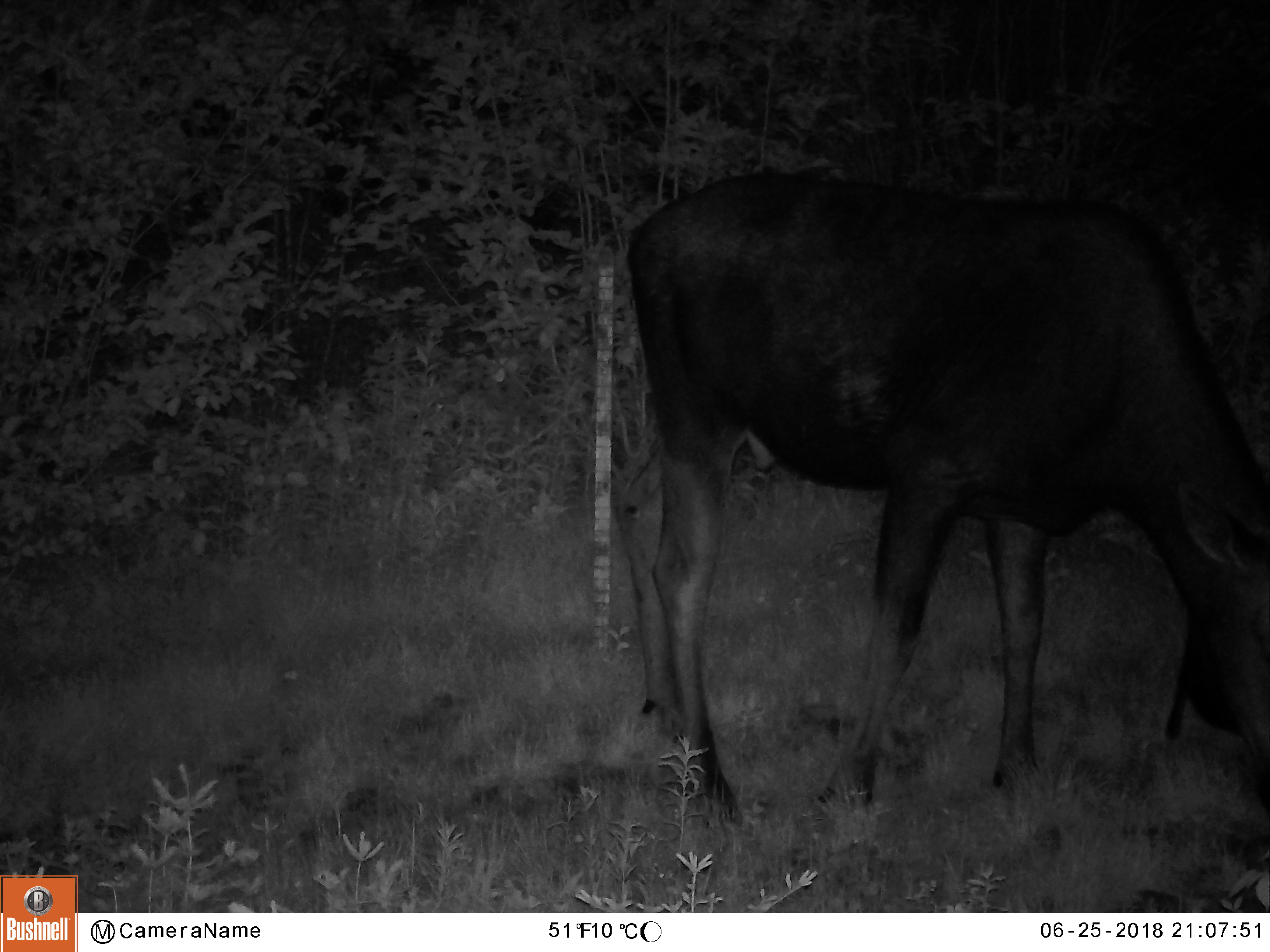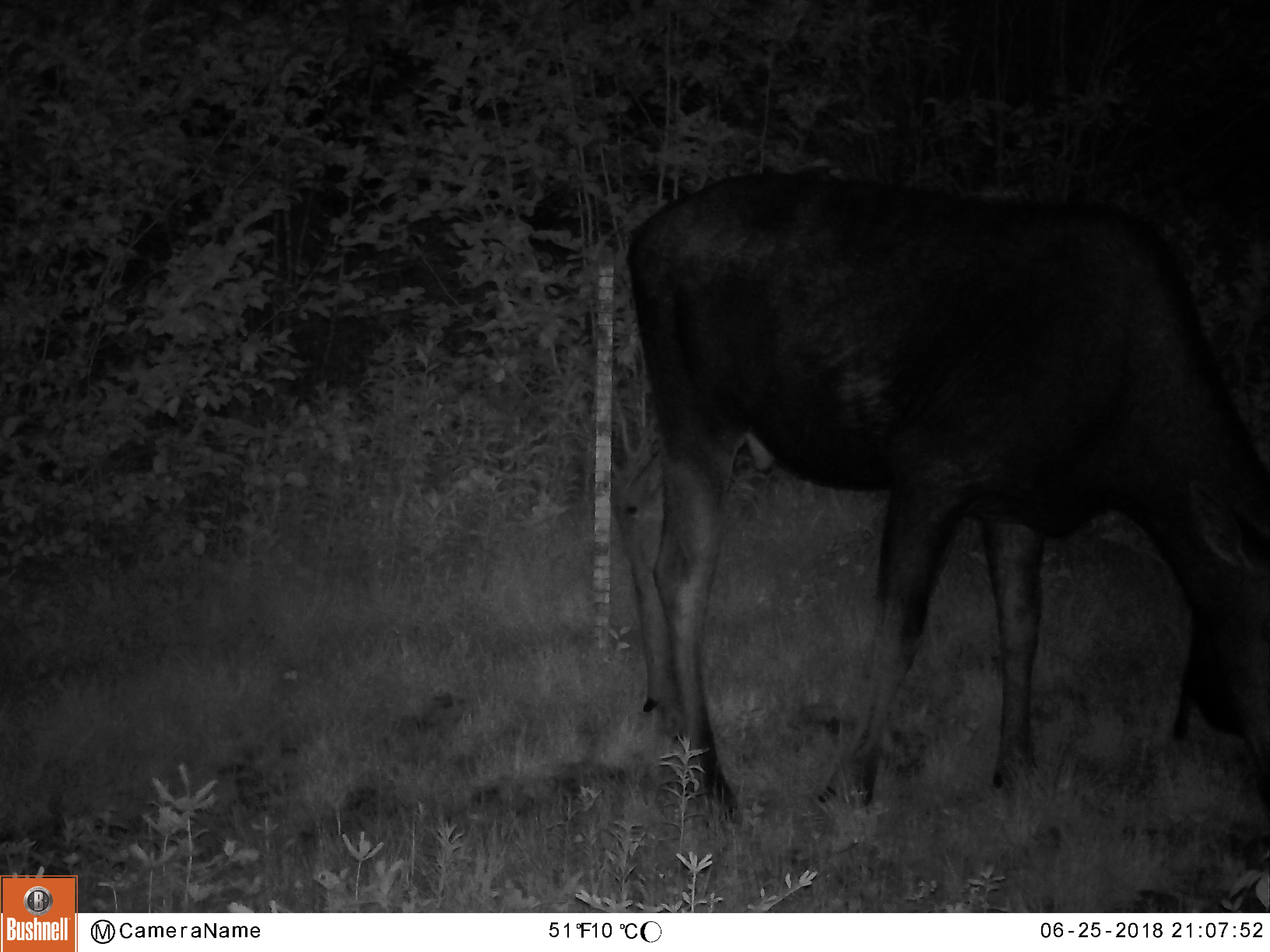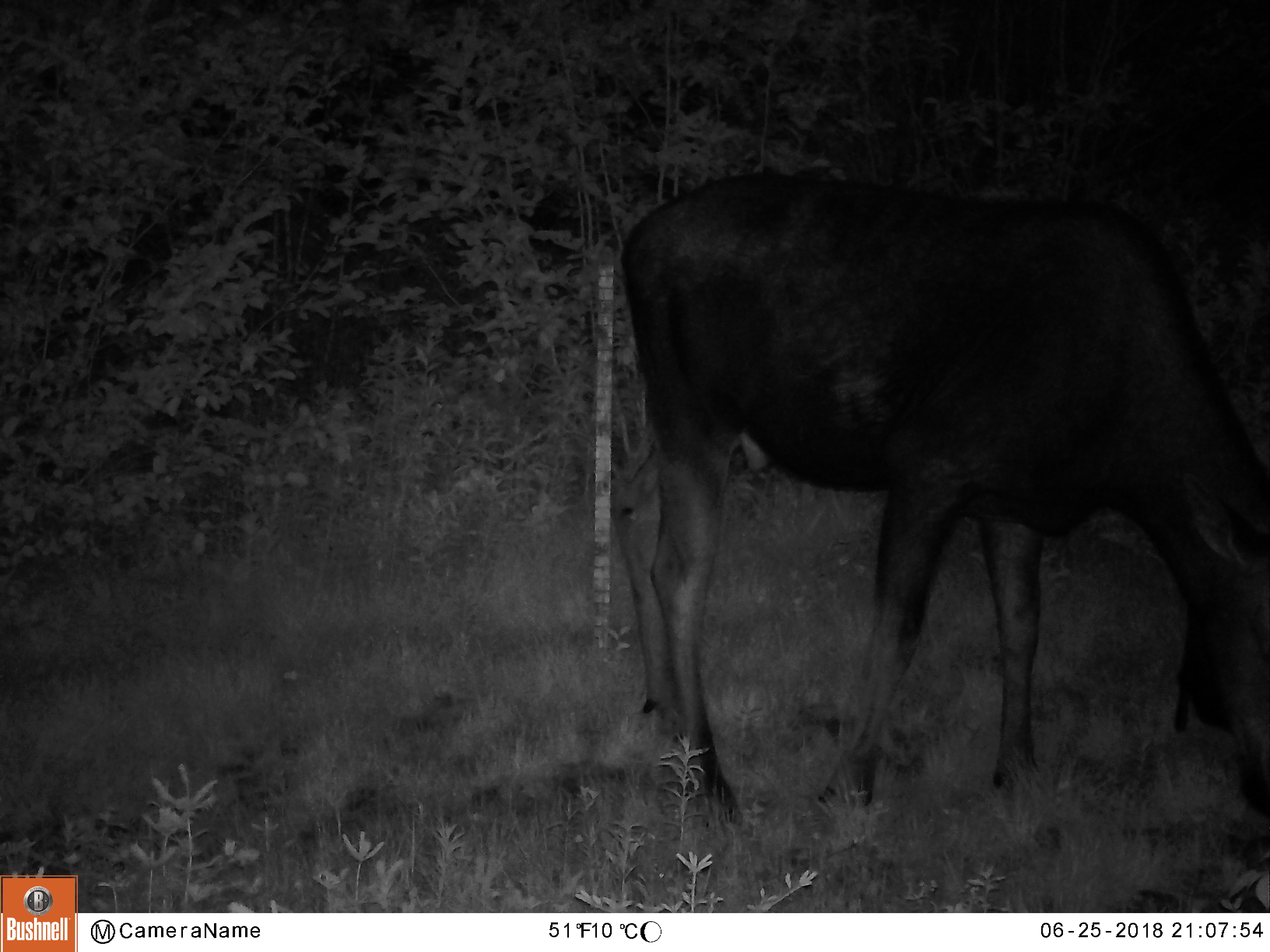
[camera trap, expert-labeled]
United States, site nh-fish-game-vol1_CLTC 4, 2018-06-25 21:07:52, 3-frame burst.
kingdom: Animalia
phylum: Chordata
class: Mammalia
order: Artiodactyla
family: Cervidae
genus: Alces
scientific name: Alces alces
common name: moose